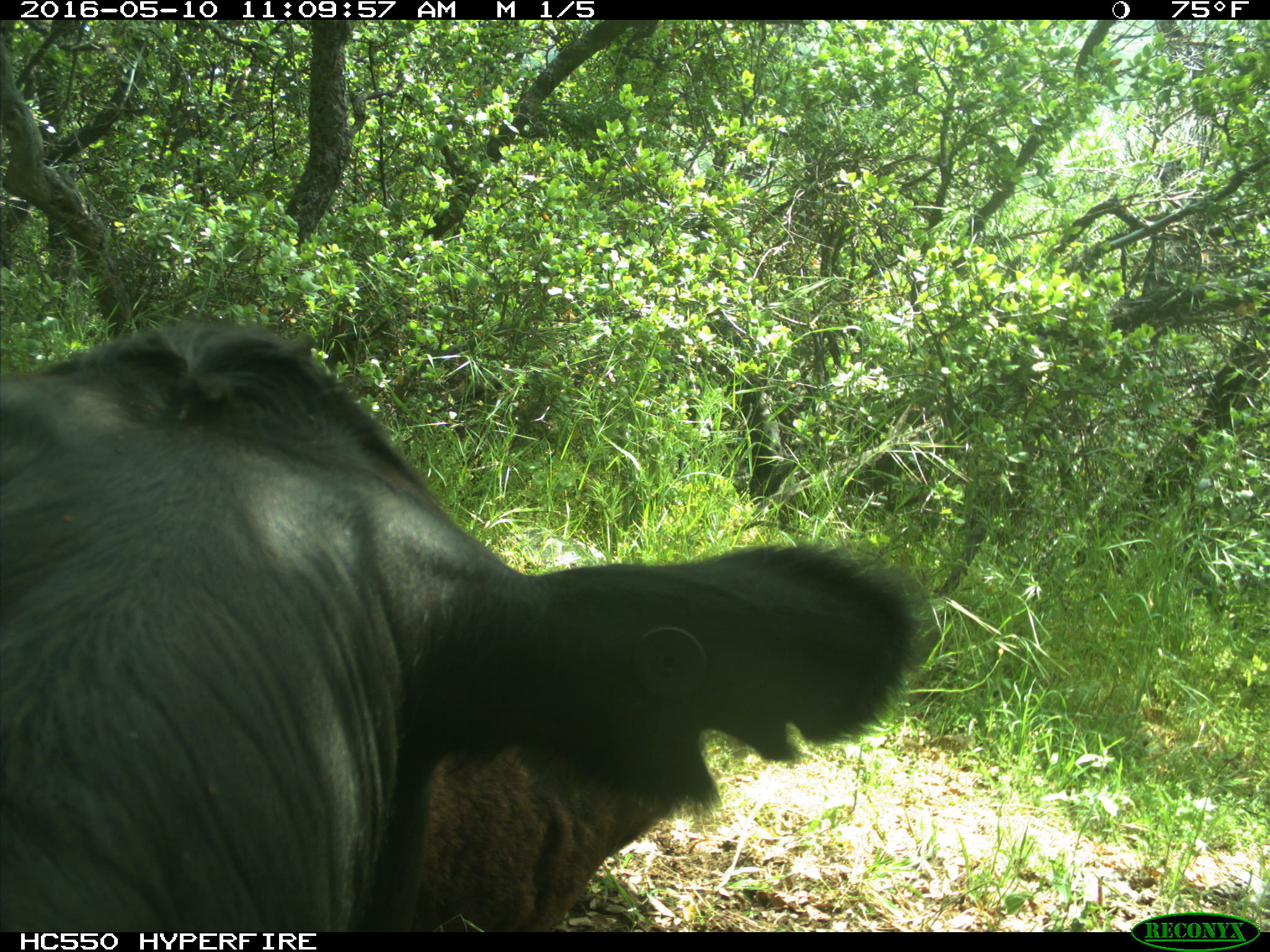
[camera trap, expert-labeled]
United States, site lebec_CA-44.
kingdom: Animalia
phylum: Chordata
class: Mammalia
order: Artiodactyla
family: Bovidae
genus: Bos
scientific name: Bos taurus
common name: domestic cow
Bos taurus (domestic cow).